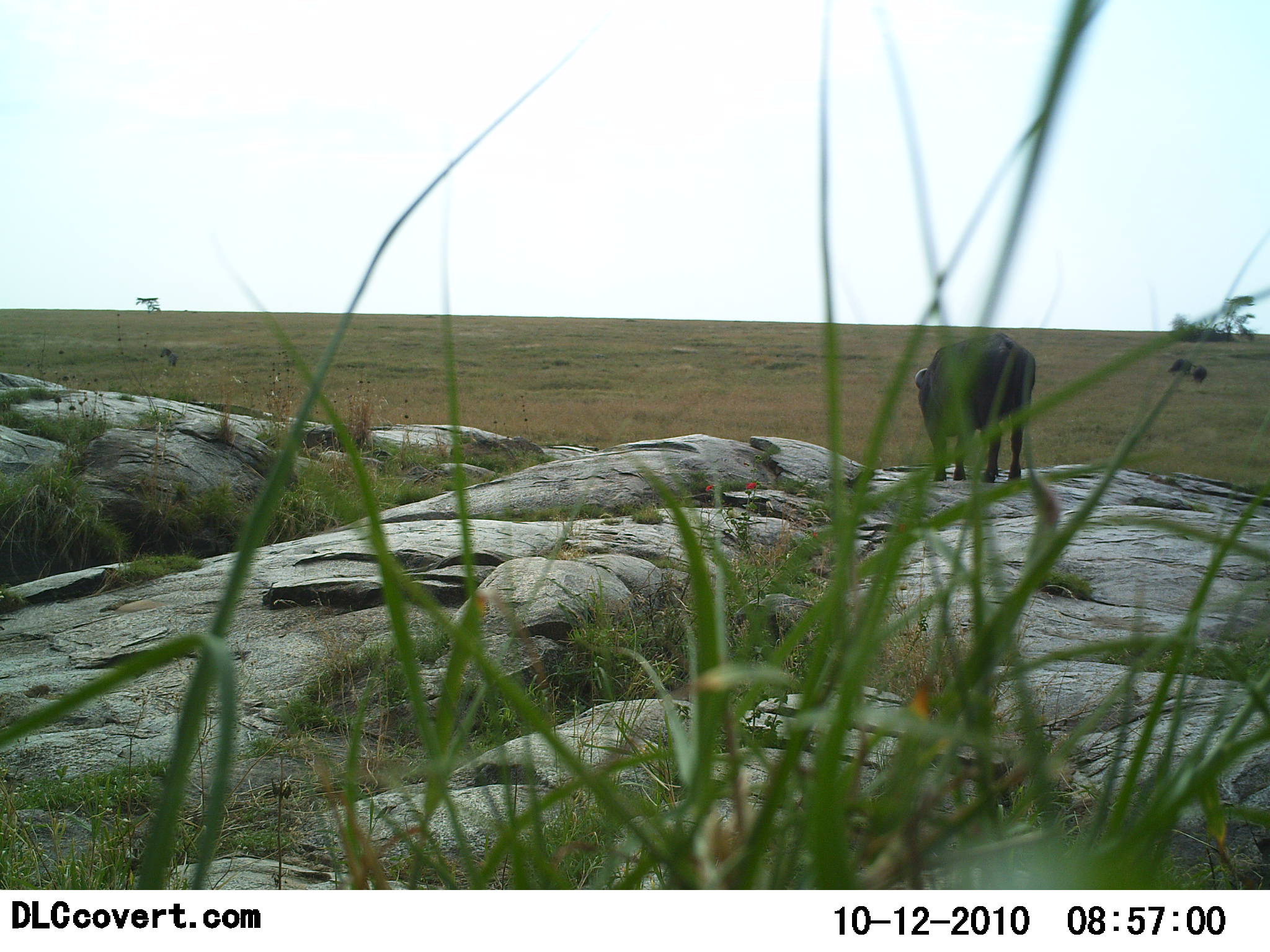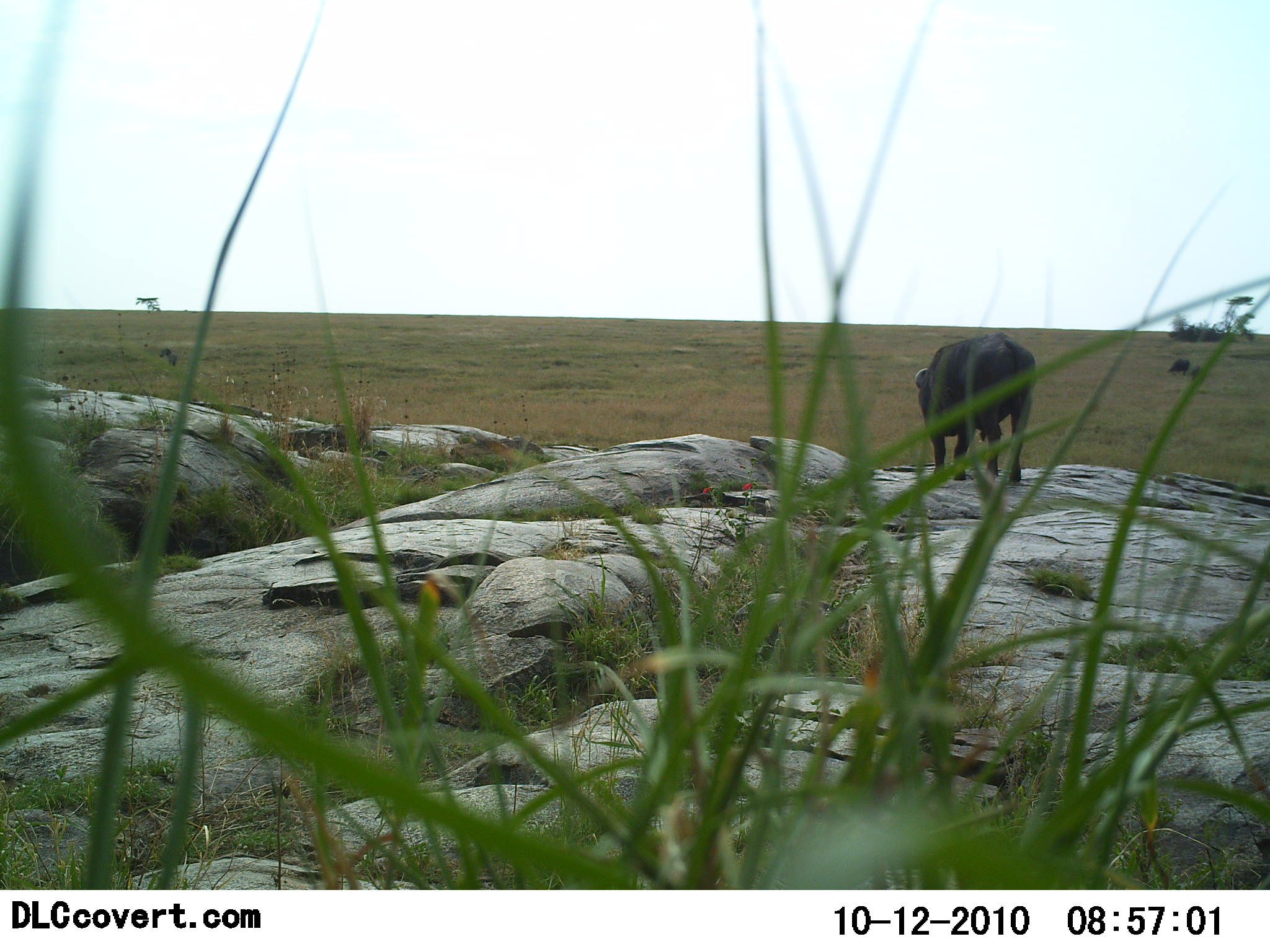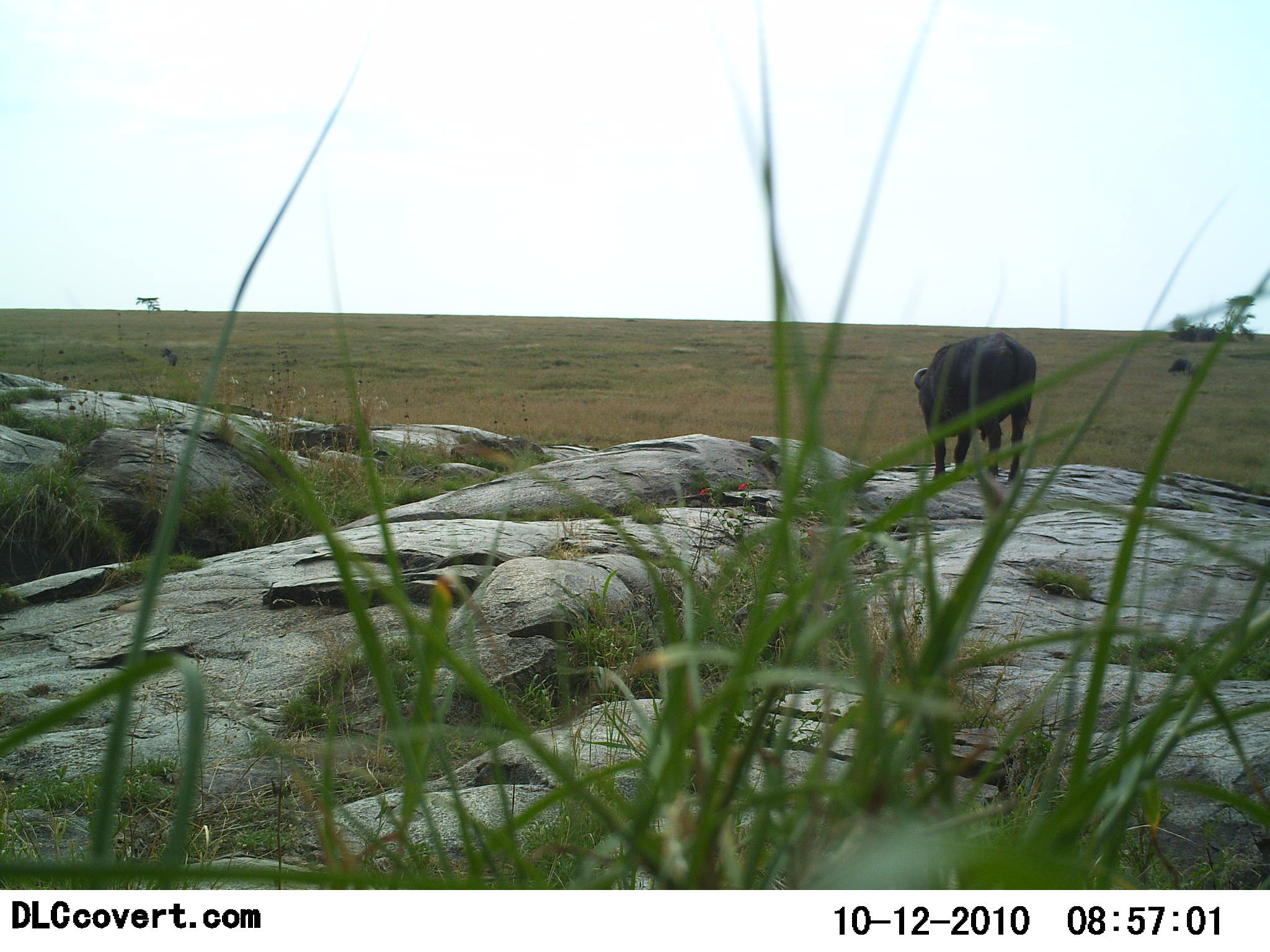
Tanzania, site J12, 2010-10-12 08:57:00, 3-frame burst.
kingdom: Animalia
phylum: Chordata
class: Mammalia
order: Artiodactyla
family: Bovidae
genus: Syncerus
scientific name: Syncerus caffer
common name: cape buffalo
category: buffalo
Buffalo (cape buffalo) (Syncerus caffer), count 1. Behavior (volunteer vote fractions): standing 85%, resting 0%, moving 8%, interacting 0%. Young present (vote fraction): 8%. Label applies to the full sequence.